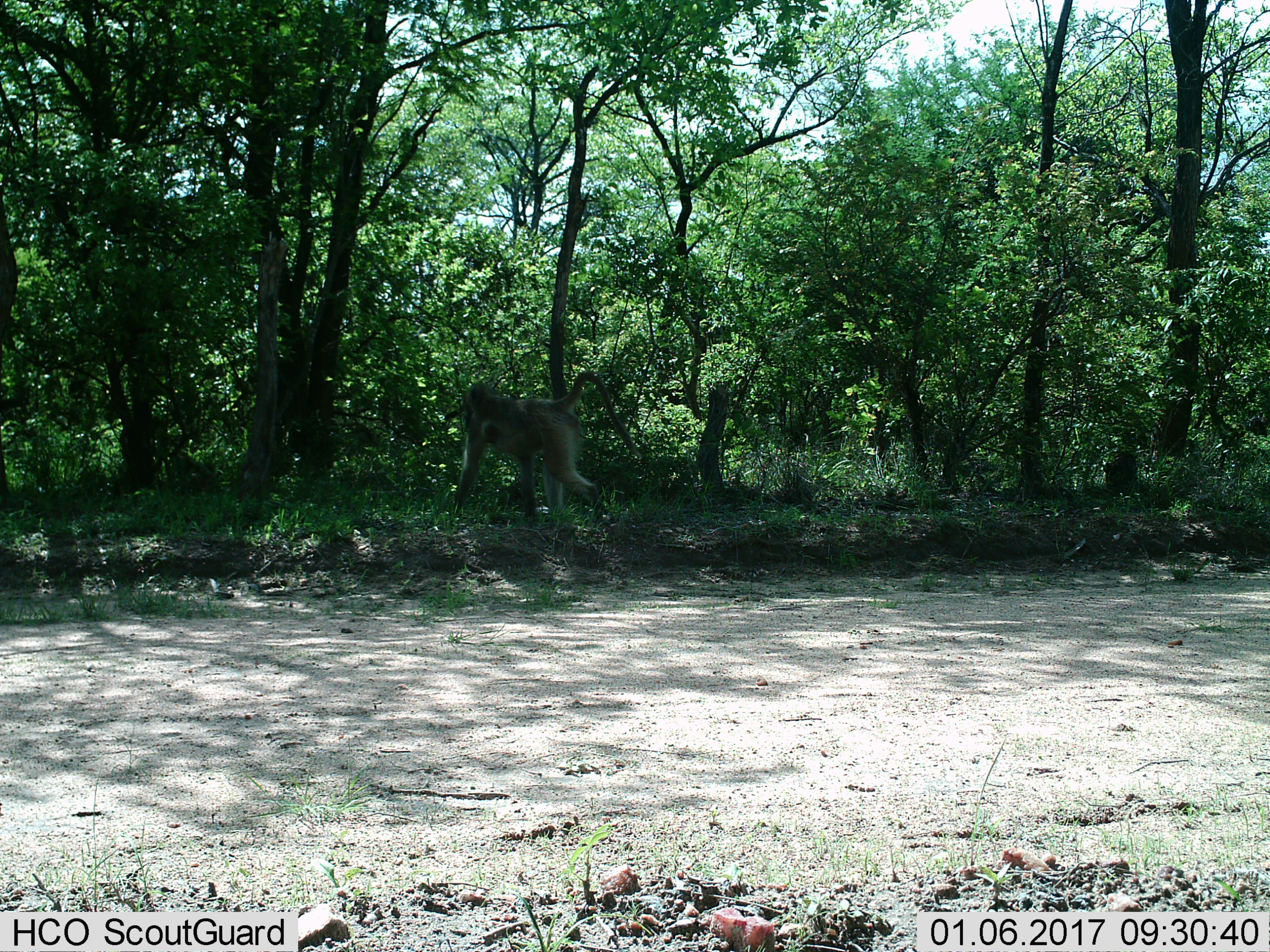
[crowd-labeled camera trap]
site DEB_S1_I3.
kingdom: Animalia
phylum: Chordata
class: Mammalia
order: Primates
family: Cercopithecidae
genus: Papio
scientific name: Papio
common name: baboon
Baboon (Papio), count 1. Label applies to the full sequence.